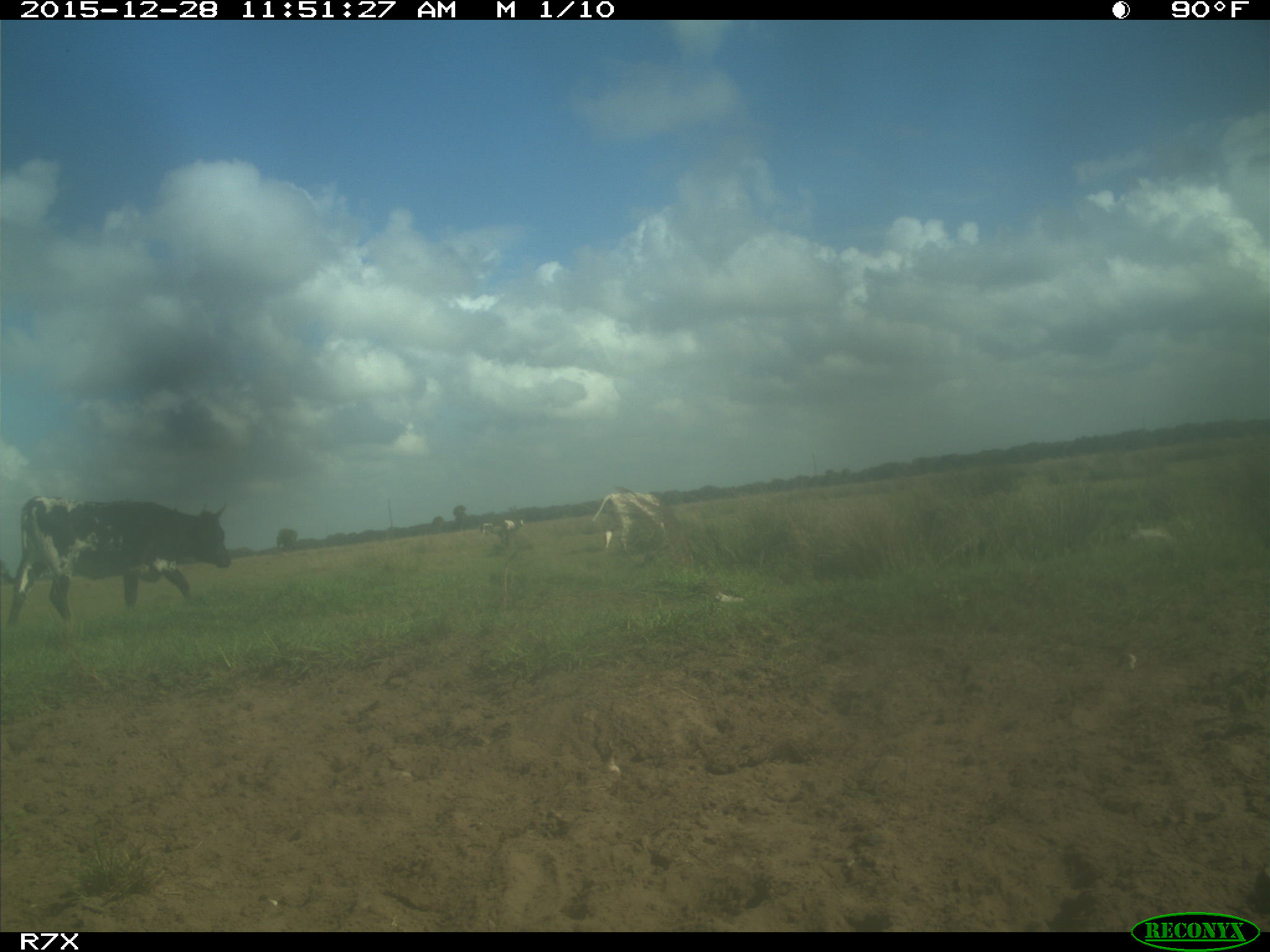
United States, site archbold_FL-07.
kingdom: Animalia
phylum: Chordata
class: Mammalia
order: Artiodactyla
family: Bovidae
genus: Bos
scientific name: Bos taurus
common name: domestic cow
Bos taurus (domestic cow).